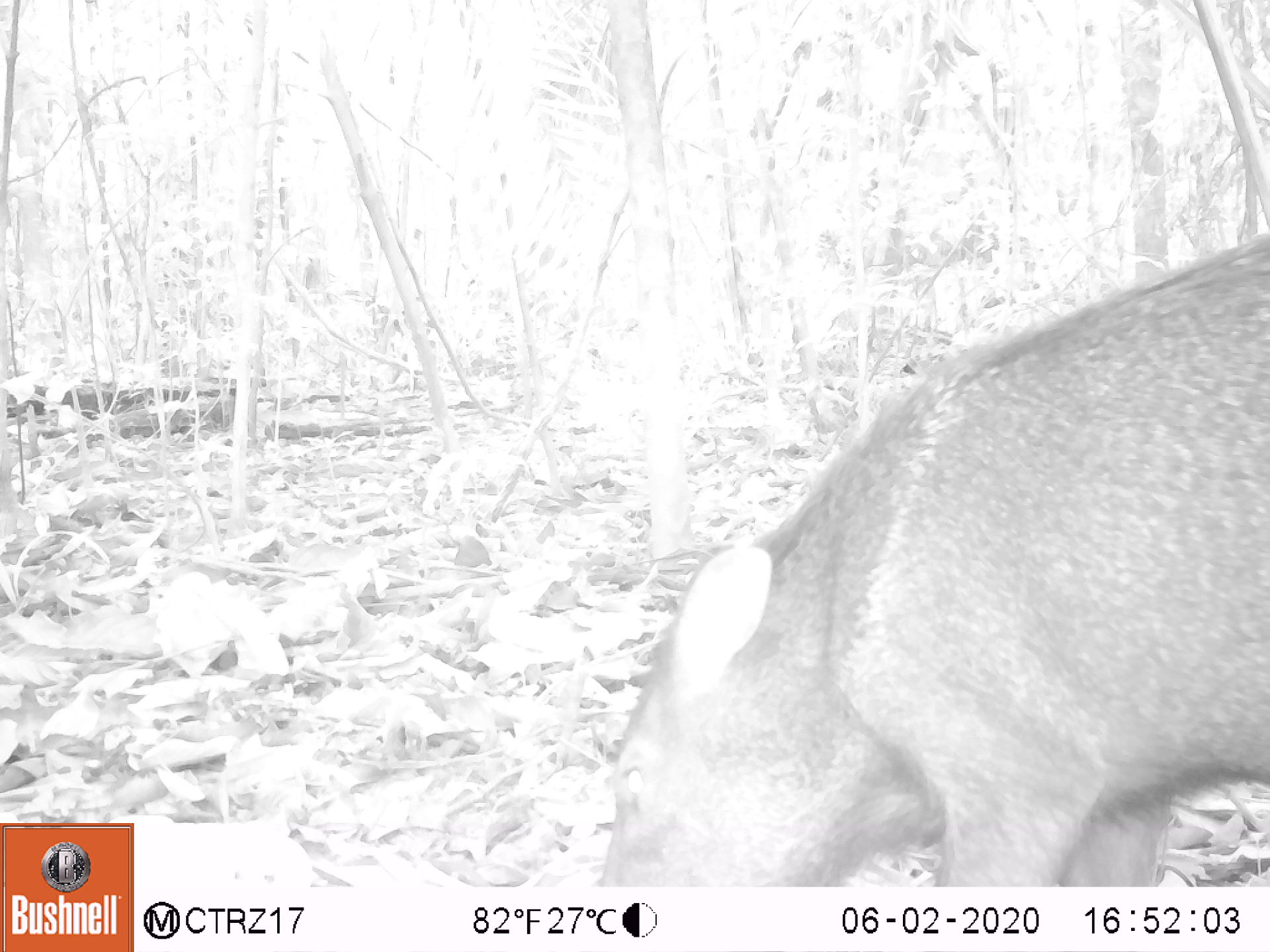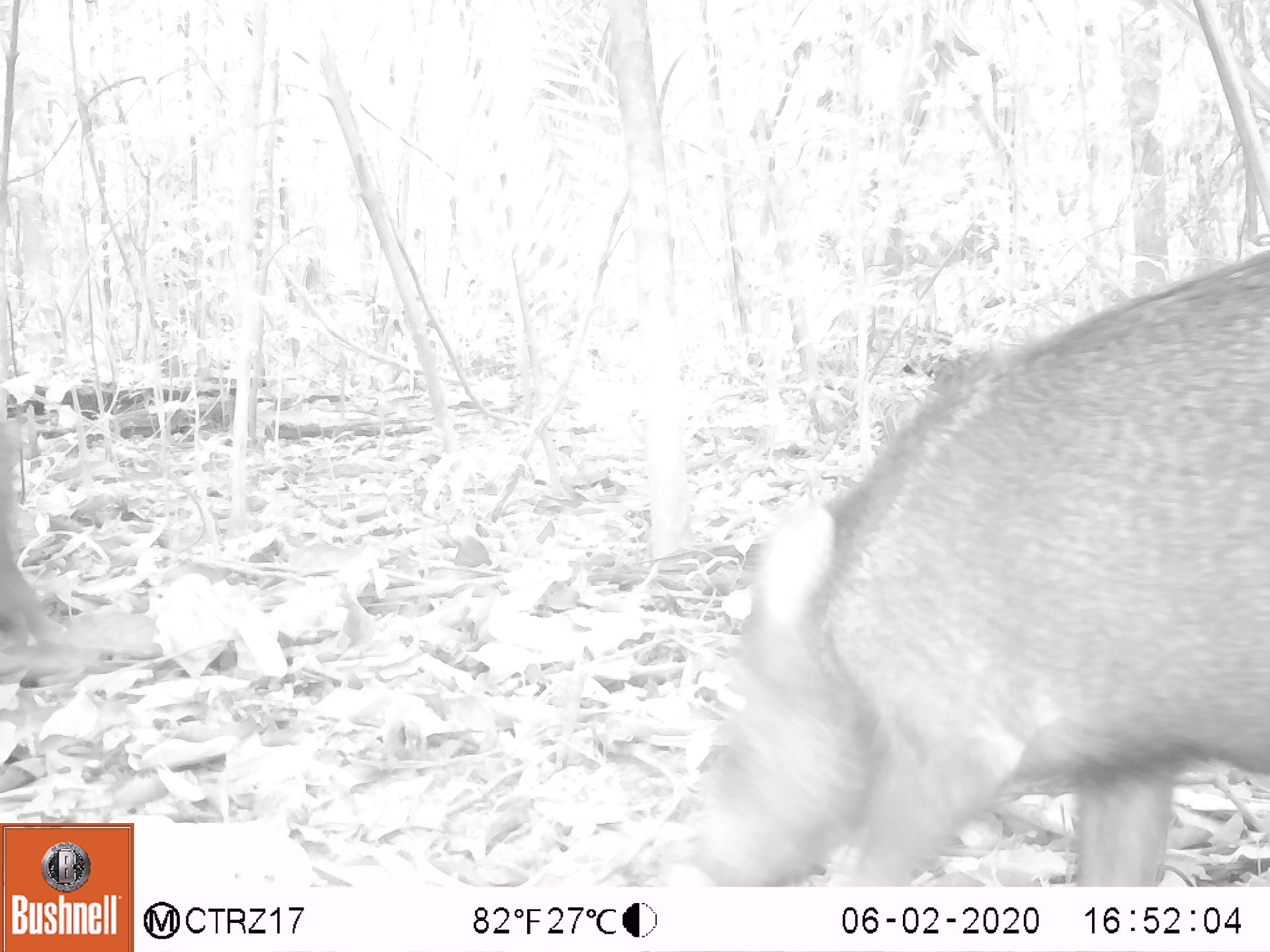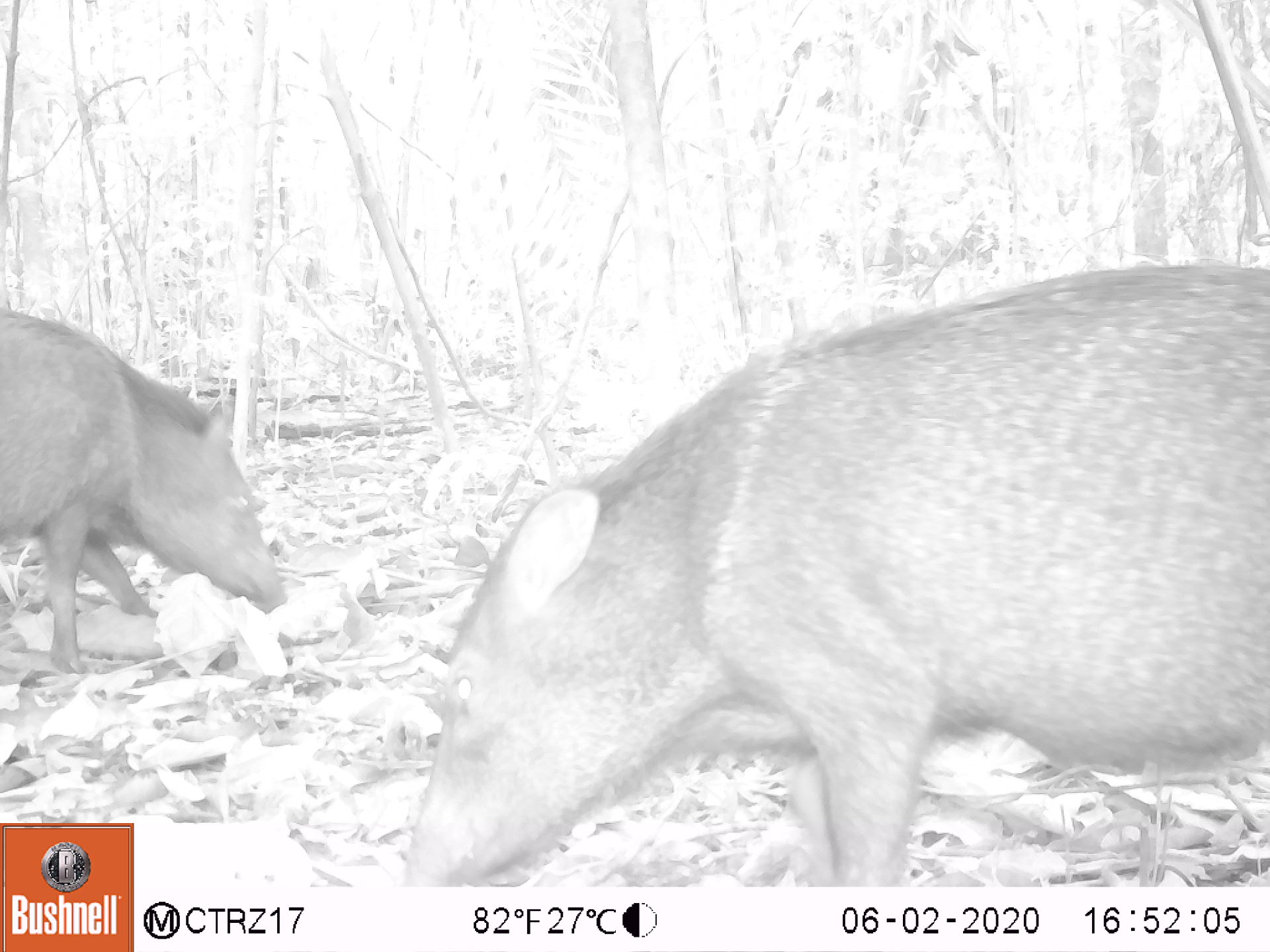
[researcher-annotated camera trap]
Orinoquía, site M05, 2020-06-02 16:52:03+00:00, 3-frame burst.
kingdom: Animalia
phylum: Chordata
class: Mammalia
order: Artiodactyla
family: Tayassuidae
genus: Pecari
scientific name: Pecari tajacu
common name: collared peccary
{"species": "collared peccary (Pecari tajacu)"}